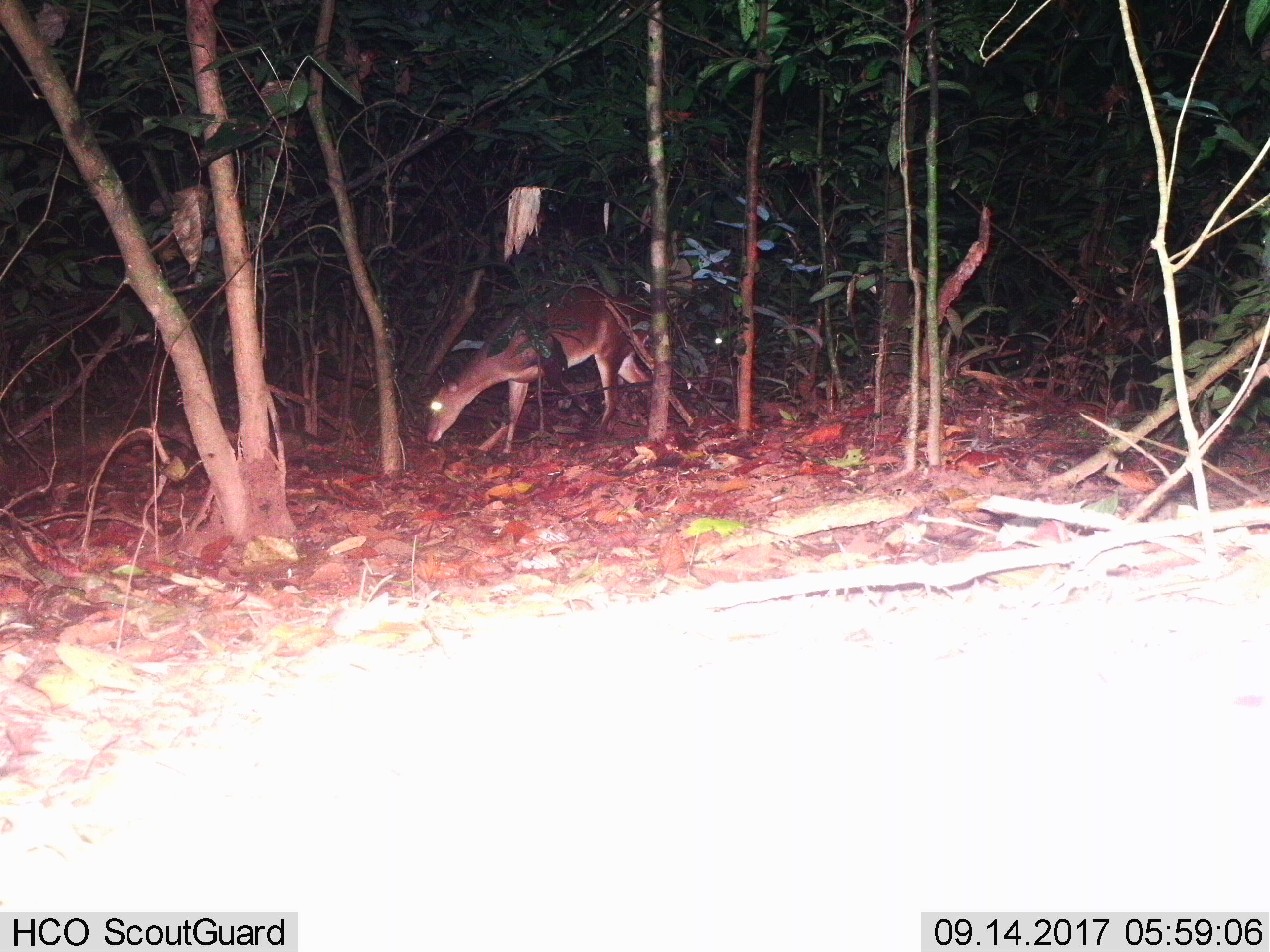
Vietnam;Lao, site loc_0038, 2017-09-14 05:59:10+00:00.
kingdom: Animalia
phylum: Chordata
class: Mammalia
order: Artiodactyla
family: Cervidae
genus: Muntiacus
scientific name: Muntiacus vuquangensis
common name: large-antlered muntjac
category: large antlered muntjac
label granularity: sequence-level